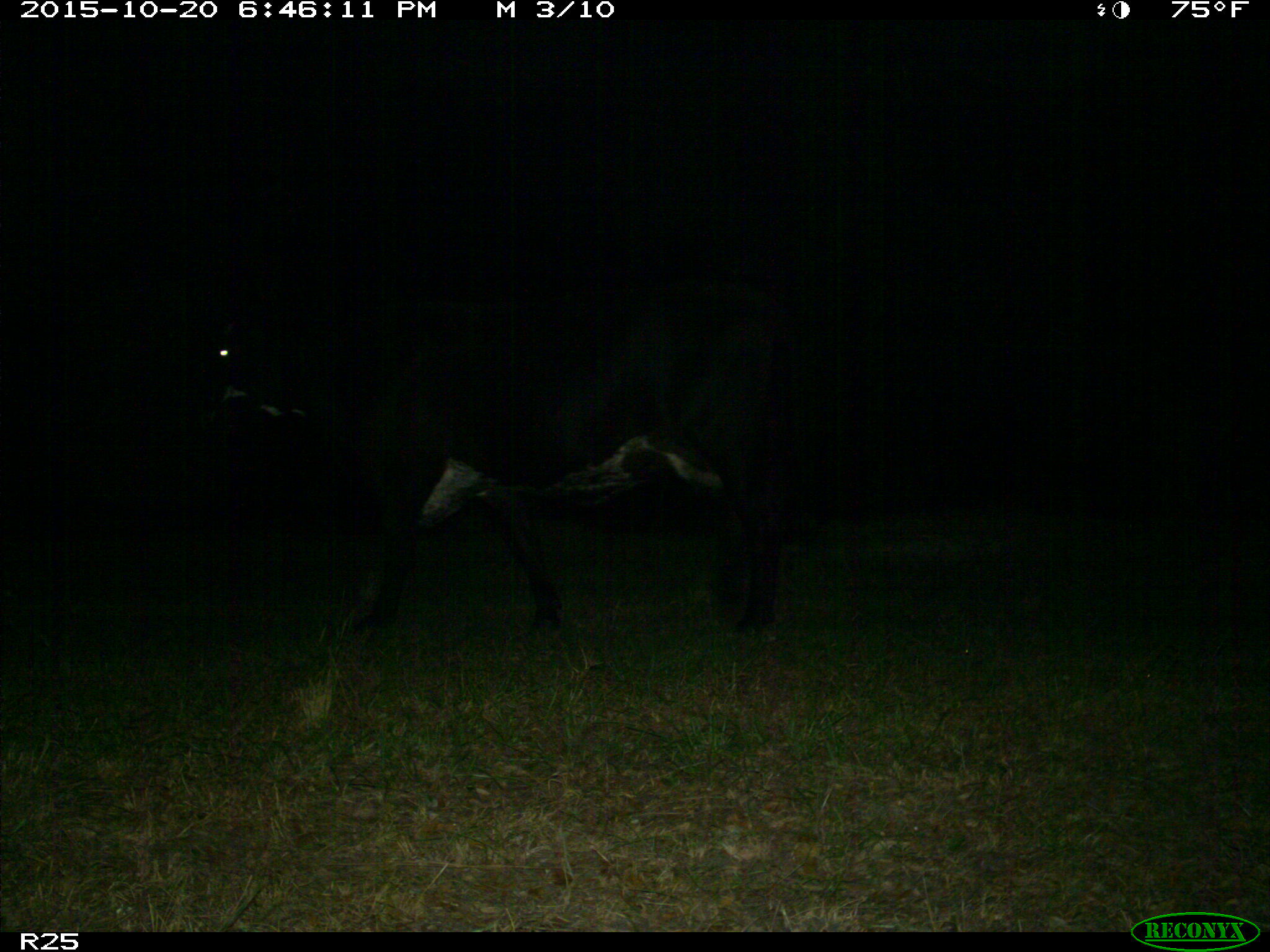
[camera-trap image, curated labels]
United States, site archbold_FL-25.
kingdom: Animalia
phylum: Chordata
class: Mammalia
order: Artiodactyla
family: Bovidae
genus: Bos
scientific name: Bos taurus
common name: domestic cow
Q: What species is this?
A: Bos taurus (domestic cow).